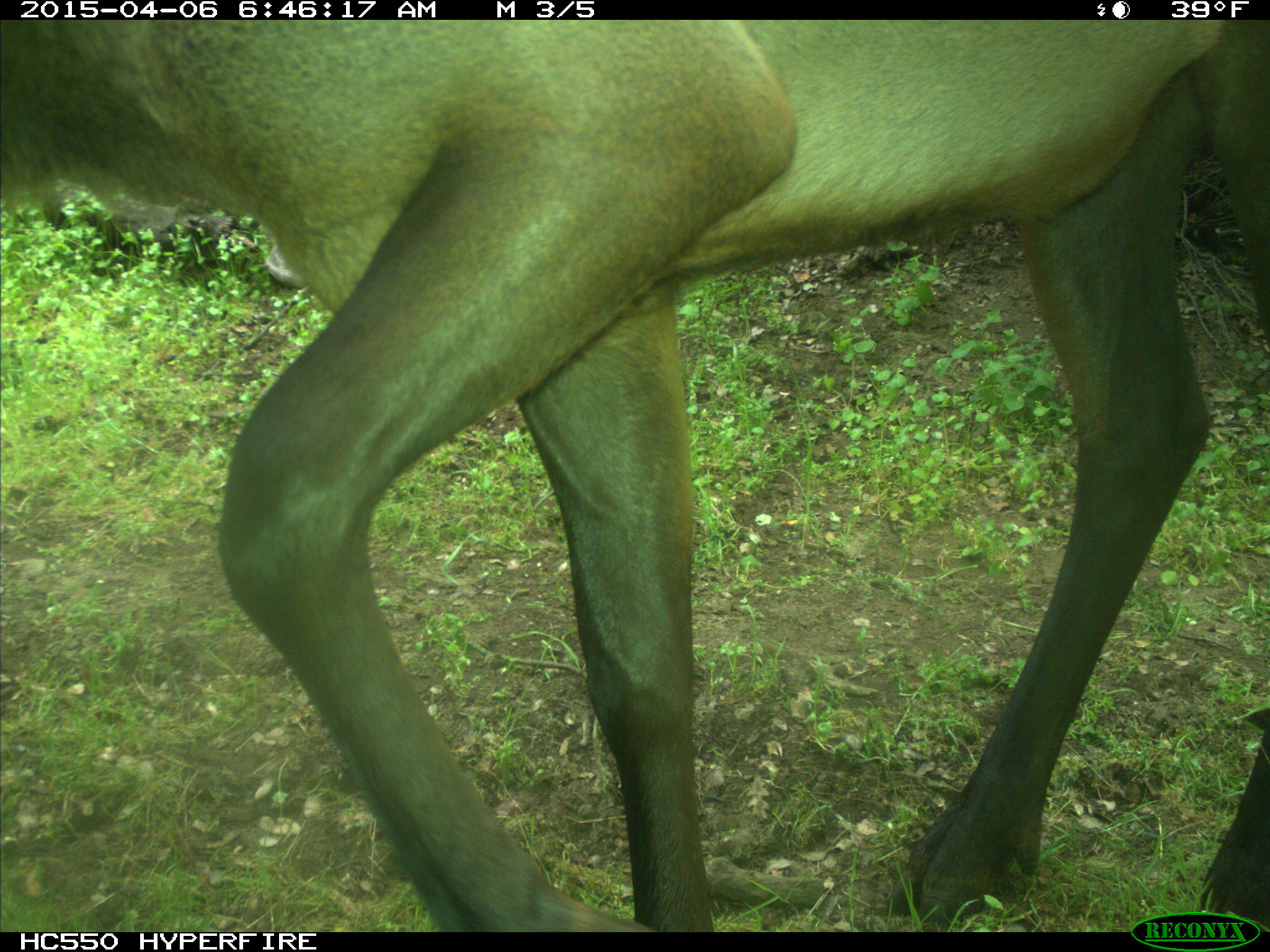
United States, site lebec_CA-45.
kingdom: Animalia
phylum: Chordata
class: Mammalia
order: Artiodactyla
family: Cervidae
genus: Cervus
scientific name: Cervus canadensis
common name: elk